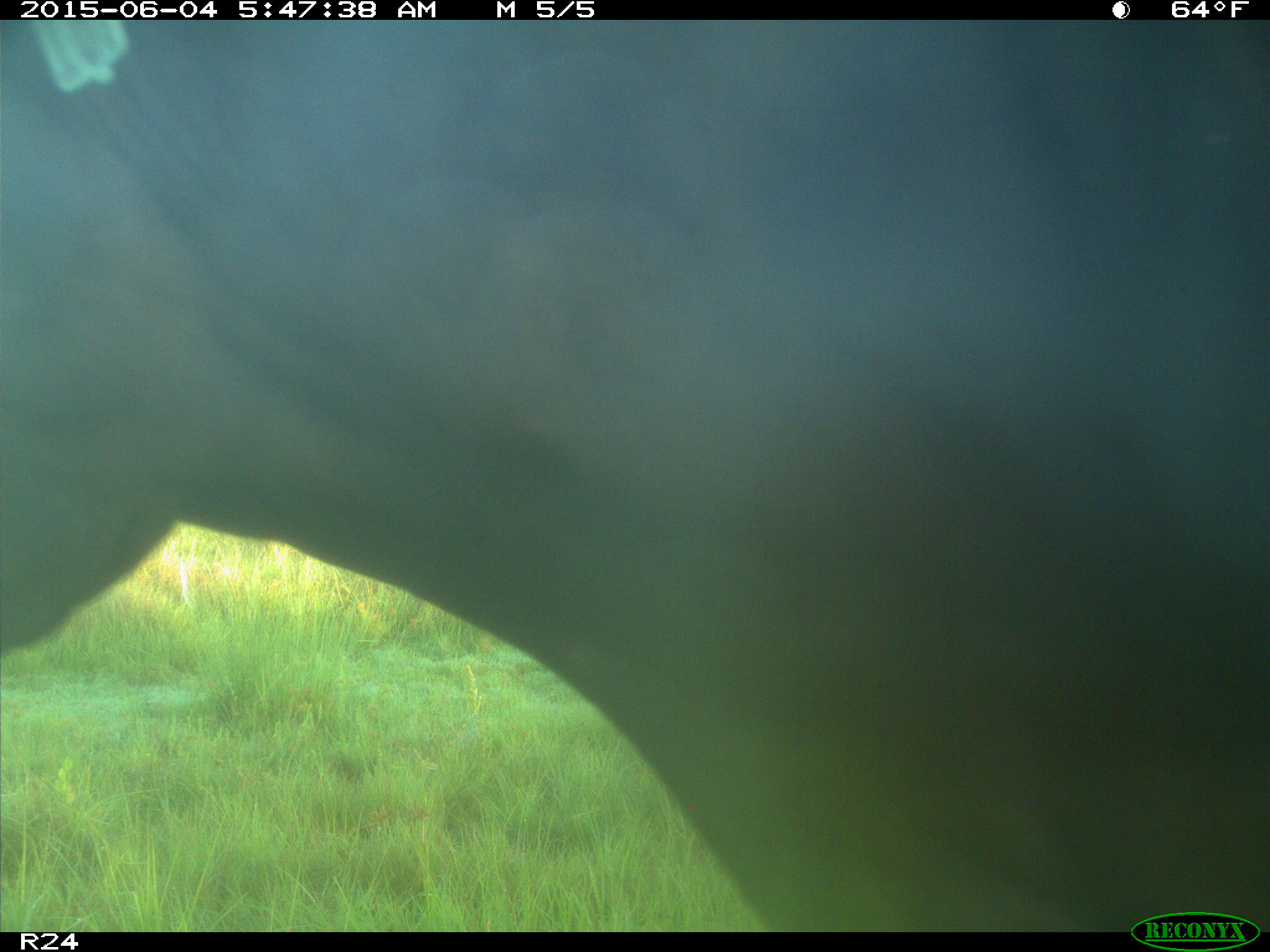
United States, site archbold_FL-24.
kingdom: Animalia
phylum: Chordata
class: Mammalia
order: Artiodactyla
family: Bovidae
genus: Bos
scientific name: Bos taurus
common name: domestic cow